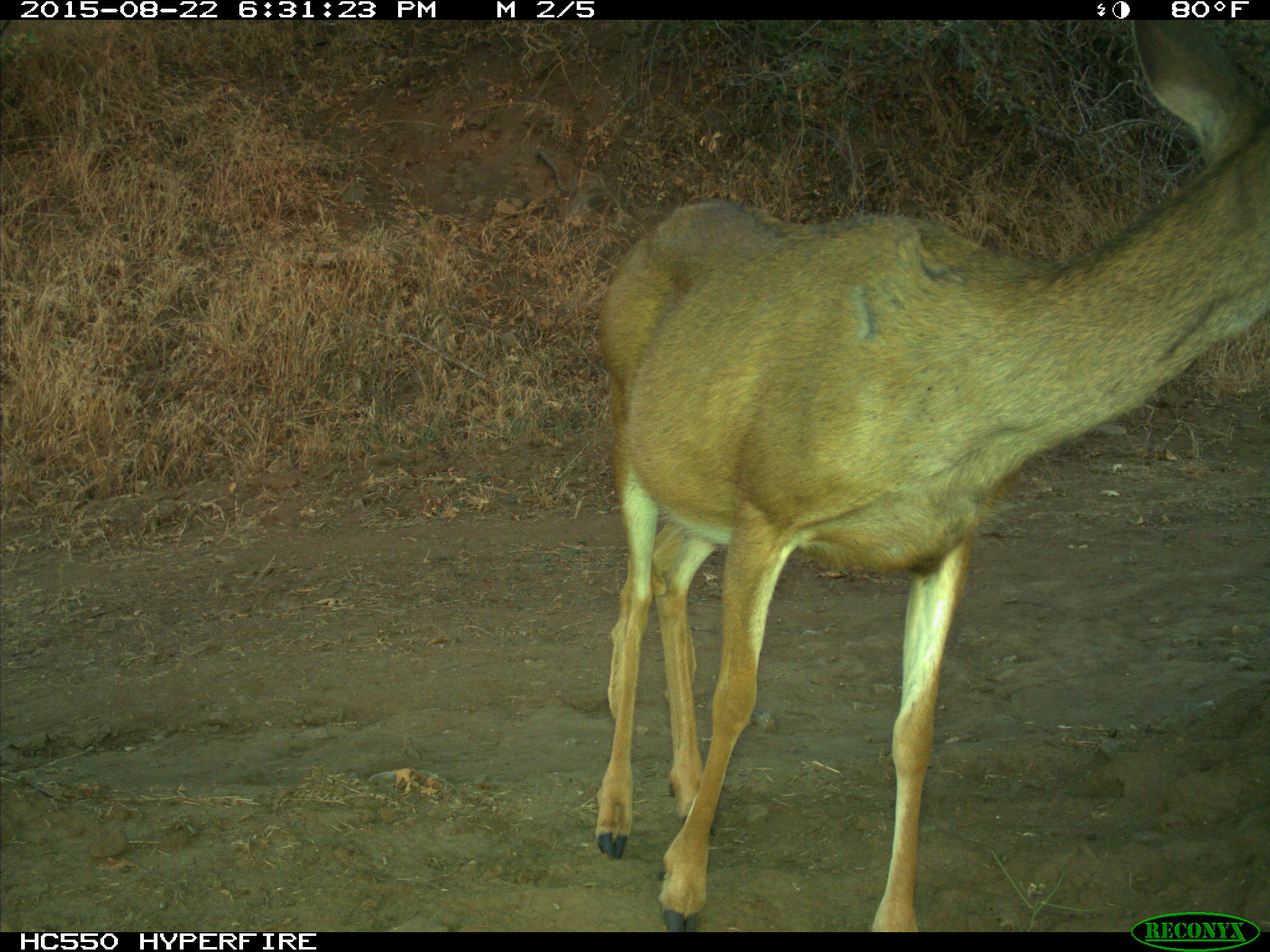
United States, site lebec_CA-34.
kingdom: Animalia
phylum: Chordata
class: Mammalia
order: Artiodactyla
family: Cervidae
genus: Odocoileus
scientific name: Odocoileus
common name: deer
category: unidentified deer